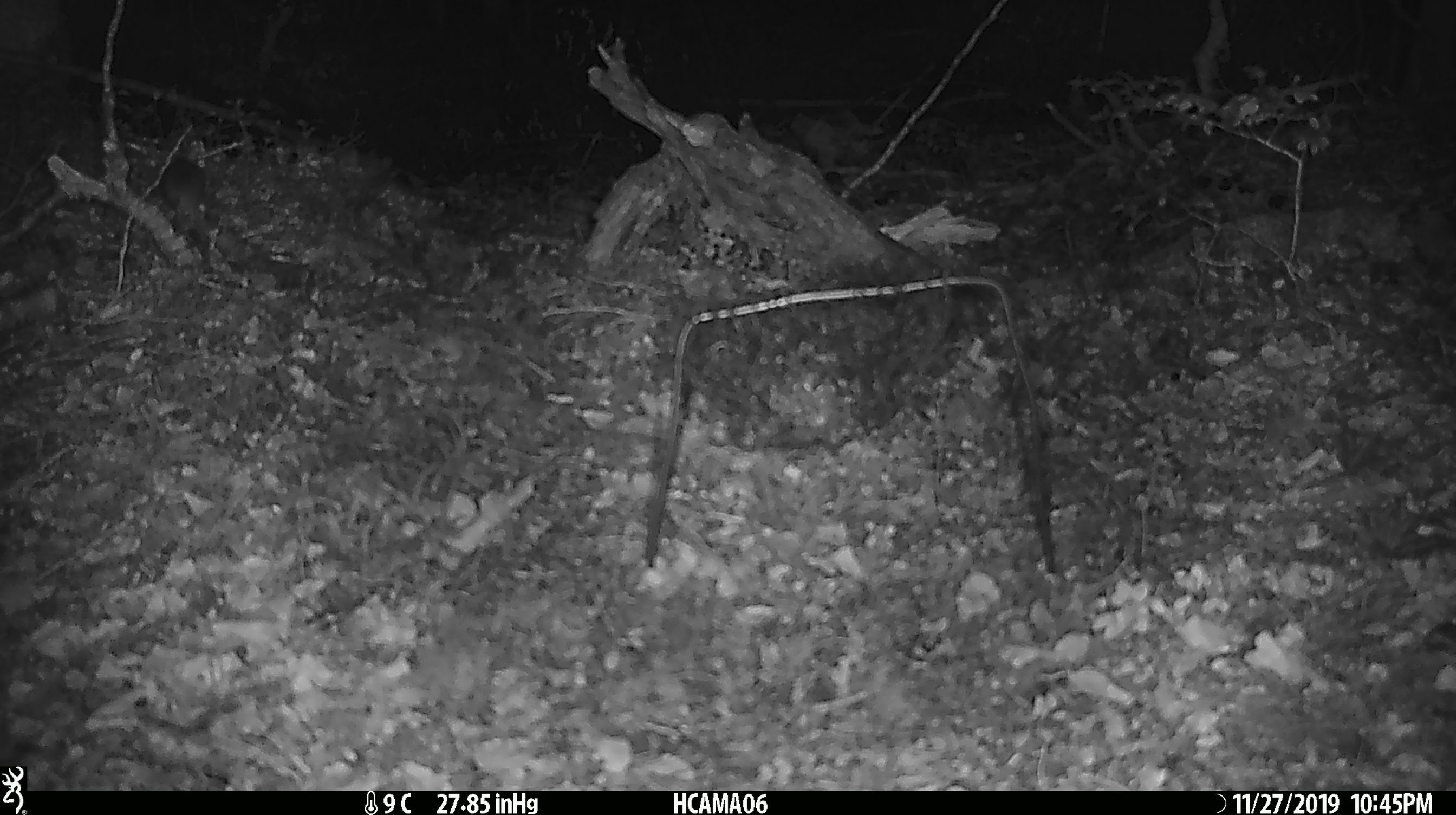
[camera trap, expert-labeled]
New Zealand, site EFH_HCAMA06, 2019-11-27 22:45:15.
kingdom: Animalia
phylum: Chordata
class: Mammalia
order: Rodentia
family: Muridae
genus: Mus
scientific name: Mus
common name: mouse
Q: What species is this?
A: Mouse (Mus).